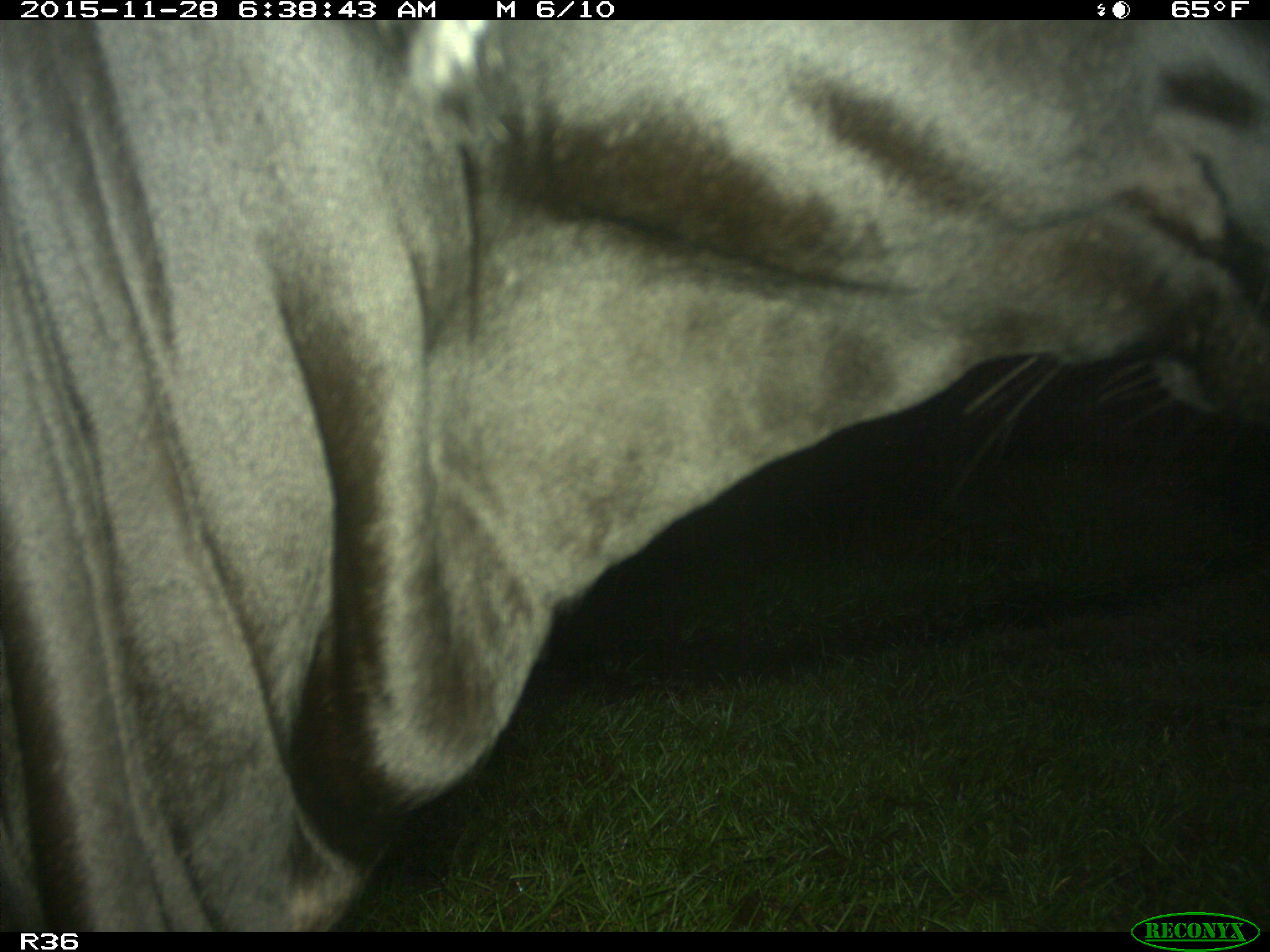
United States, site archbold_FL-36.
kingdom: Animalia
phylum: Chordata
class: Mammalia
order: Artiodactyla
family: Bovidae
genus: Bos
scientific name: Bos taurus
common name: domestic cow